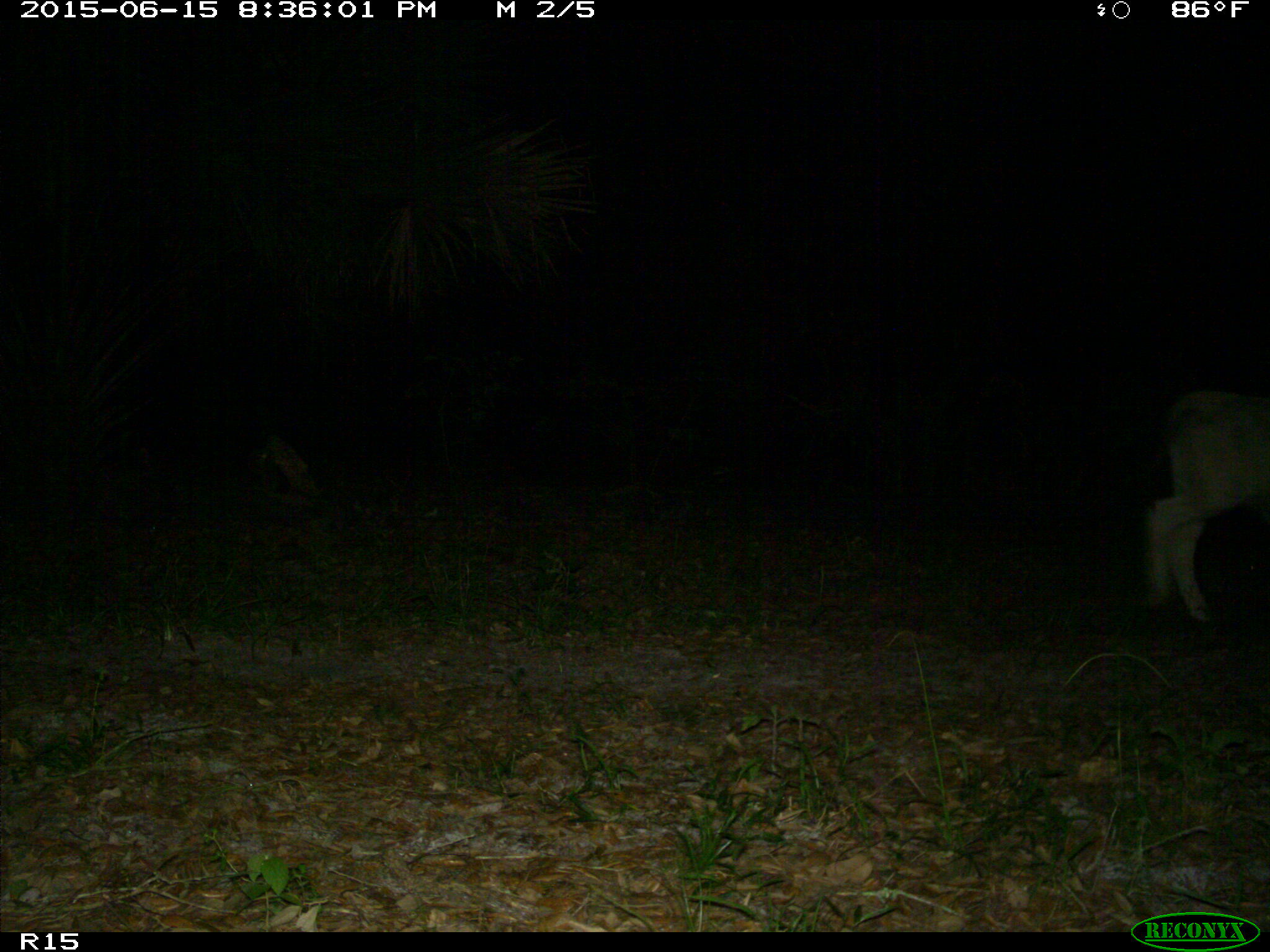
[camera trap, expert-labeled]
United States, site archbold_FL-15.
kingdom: Animalia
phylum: Chordata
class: Mammalia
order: Artiodactyla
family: Bovidae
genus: Bos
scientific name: Bos taurus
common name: domestic cow